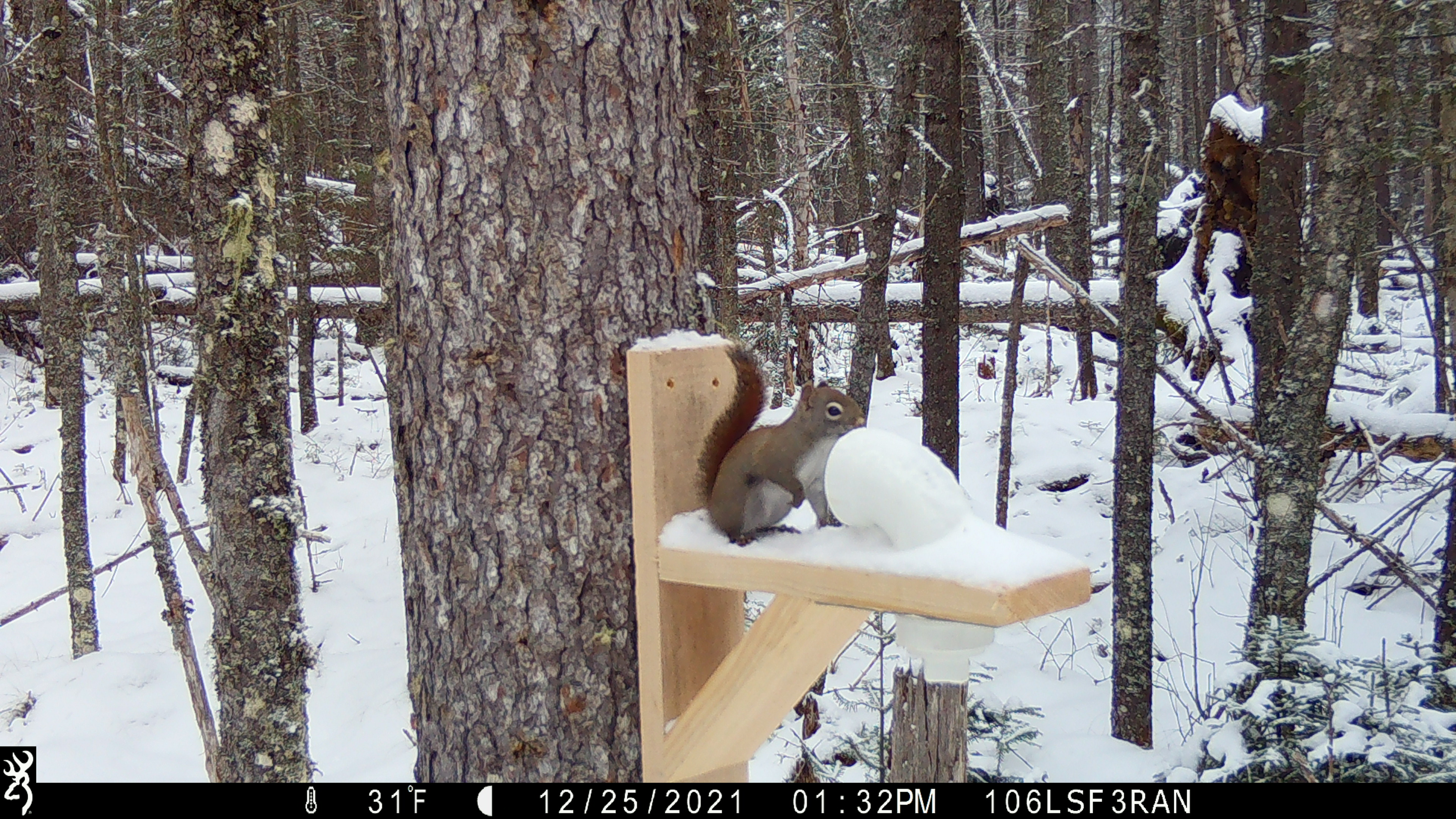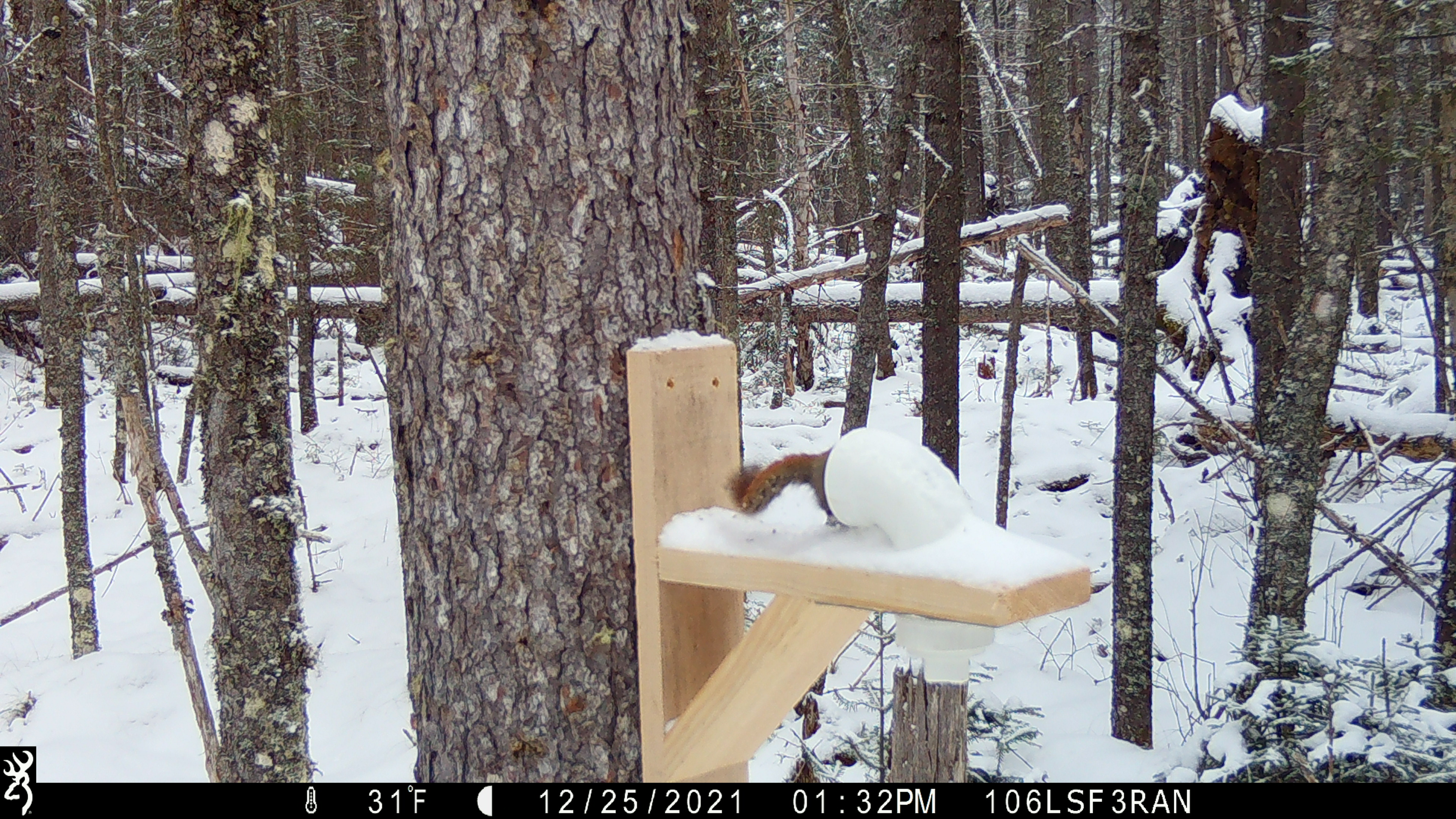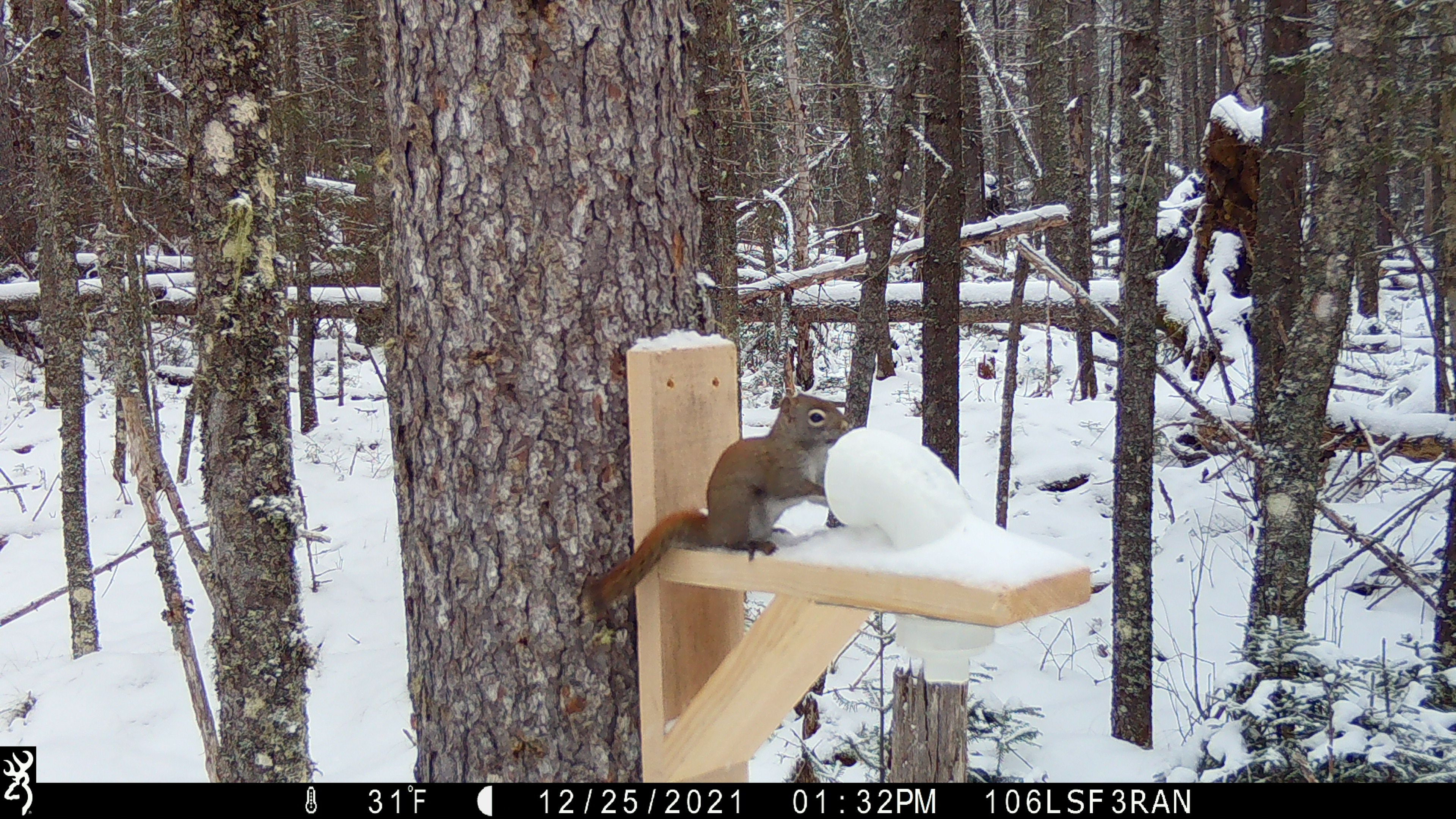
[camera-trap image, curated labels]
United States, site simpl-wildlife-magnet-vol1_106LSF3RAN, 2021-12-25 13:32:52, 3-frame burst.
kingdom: Animalia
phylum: Chordata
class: Mammalia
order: Rodentia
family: Sciuridae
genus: Tamiasciurus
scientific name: Tamiasciurus hudsonicus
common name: red squirrel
Red squirrel (Tamiasciurus hudsonicus).